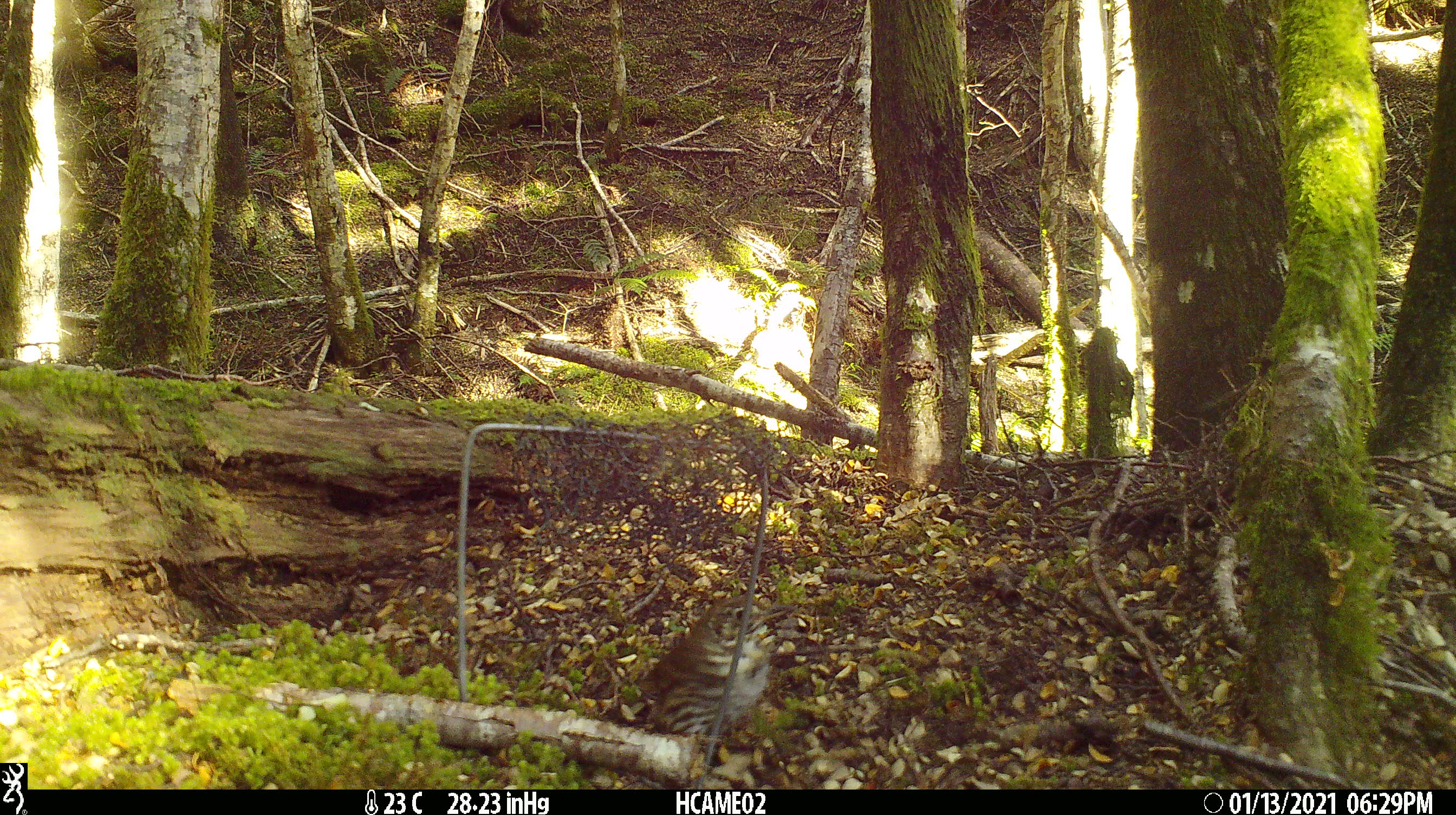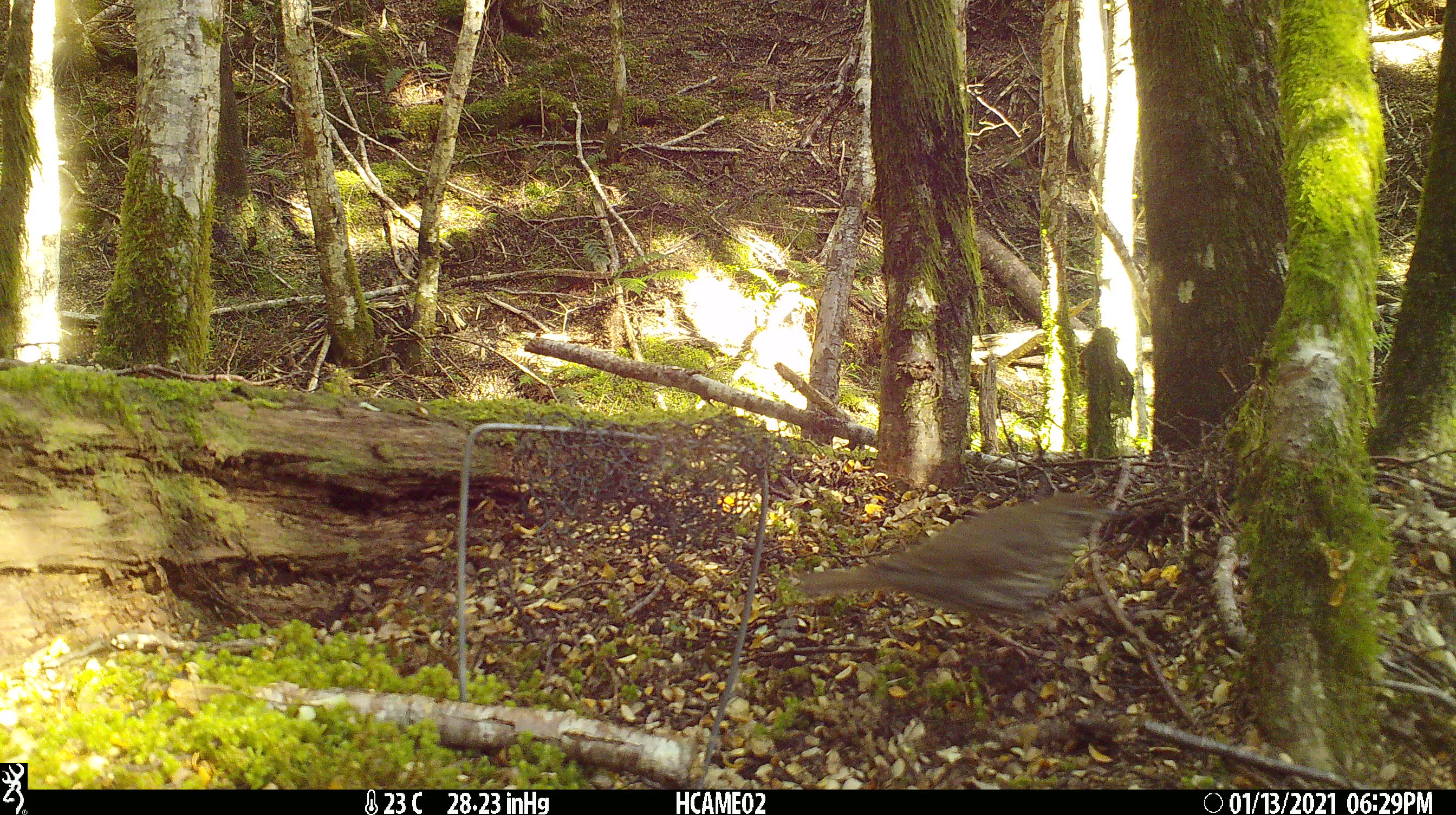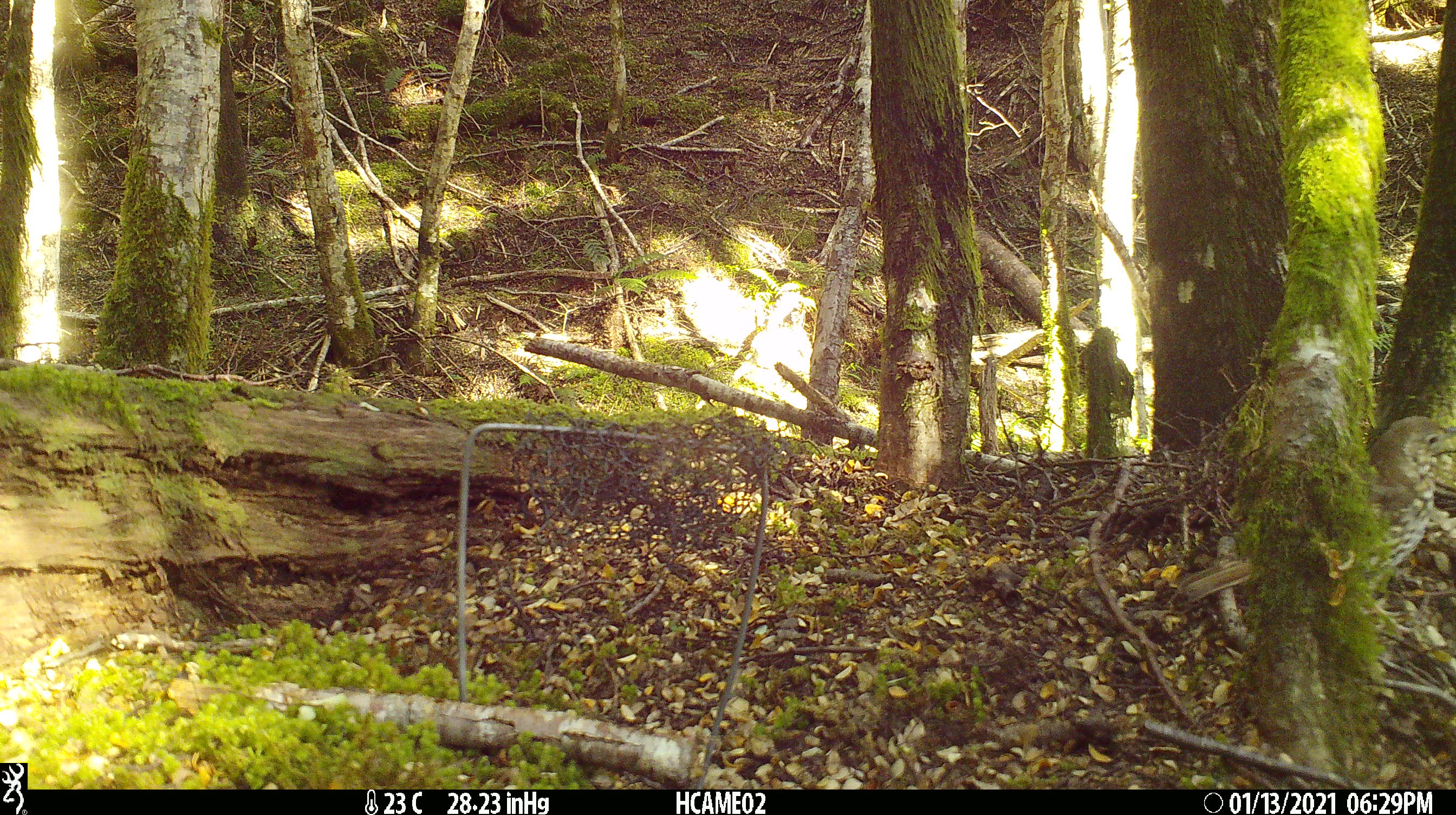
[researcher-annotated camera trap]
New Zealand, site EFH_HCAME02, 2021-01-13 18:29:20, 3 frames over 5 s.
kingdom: Animalia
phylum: Chordata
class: Aves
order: Passeriformes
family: Turdidae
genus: Turdus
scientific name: Turdus philomelos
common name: song thrush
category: thrush